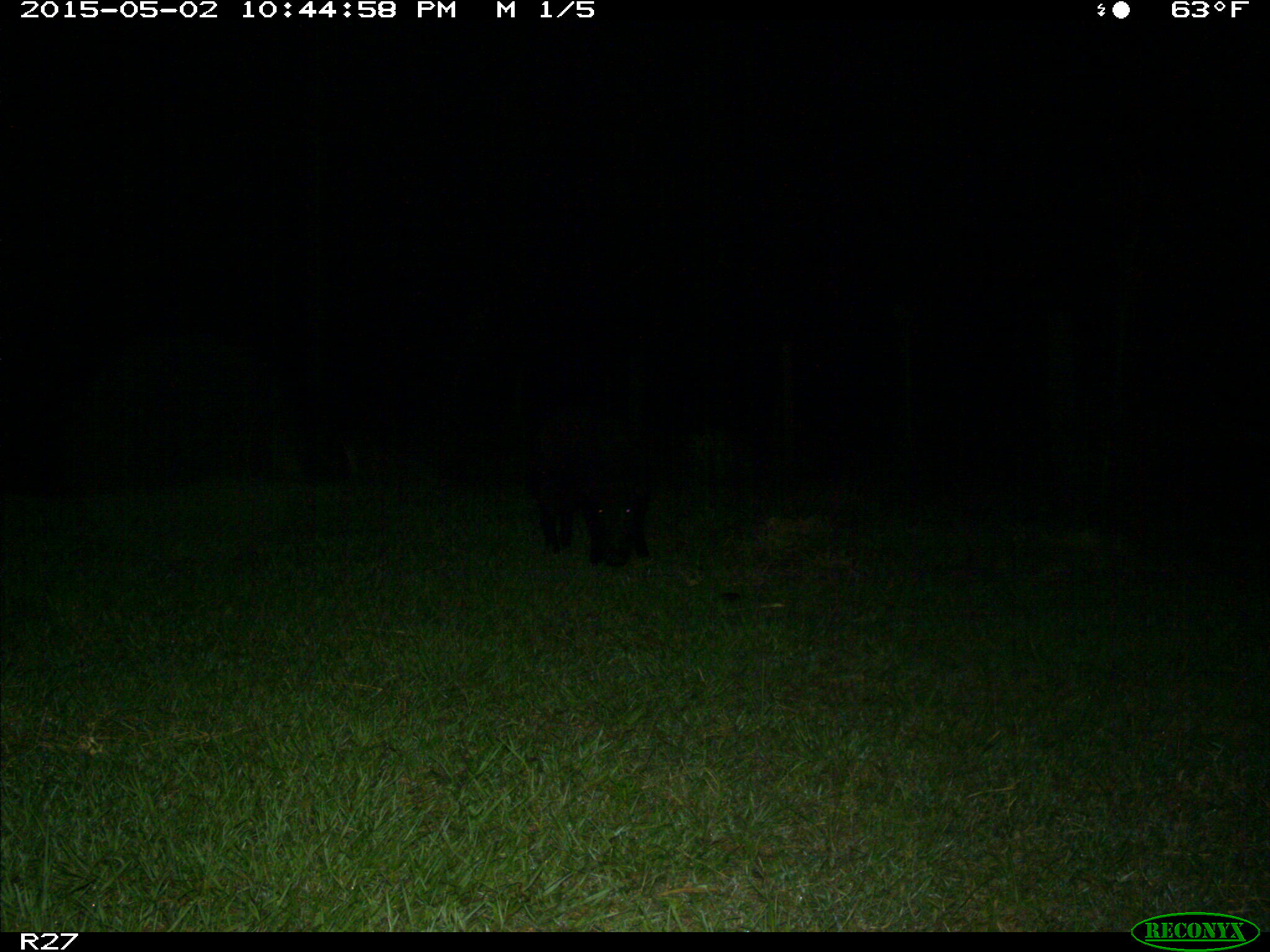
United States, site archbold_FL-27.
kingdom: Animalia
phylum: Chordata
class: Mammalia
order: Artiodactyla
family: Suidae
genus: Sus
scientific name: Sus scrofa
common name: wild boar